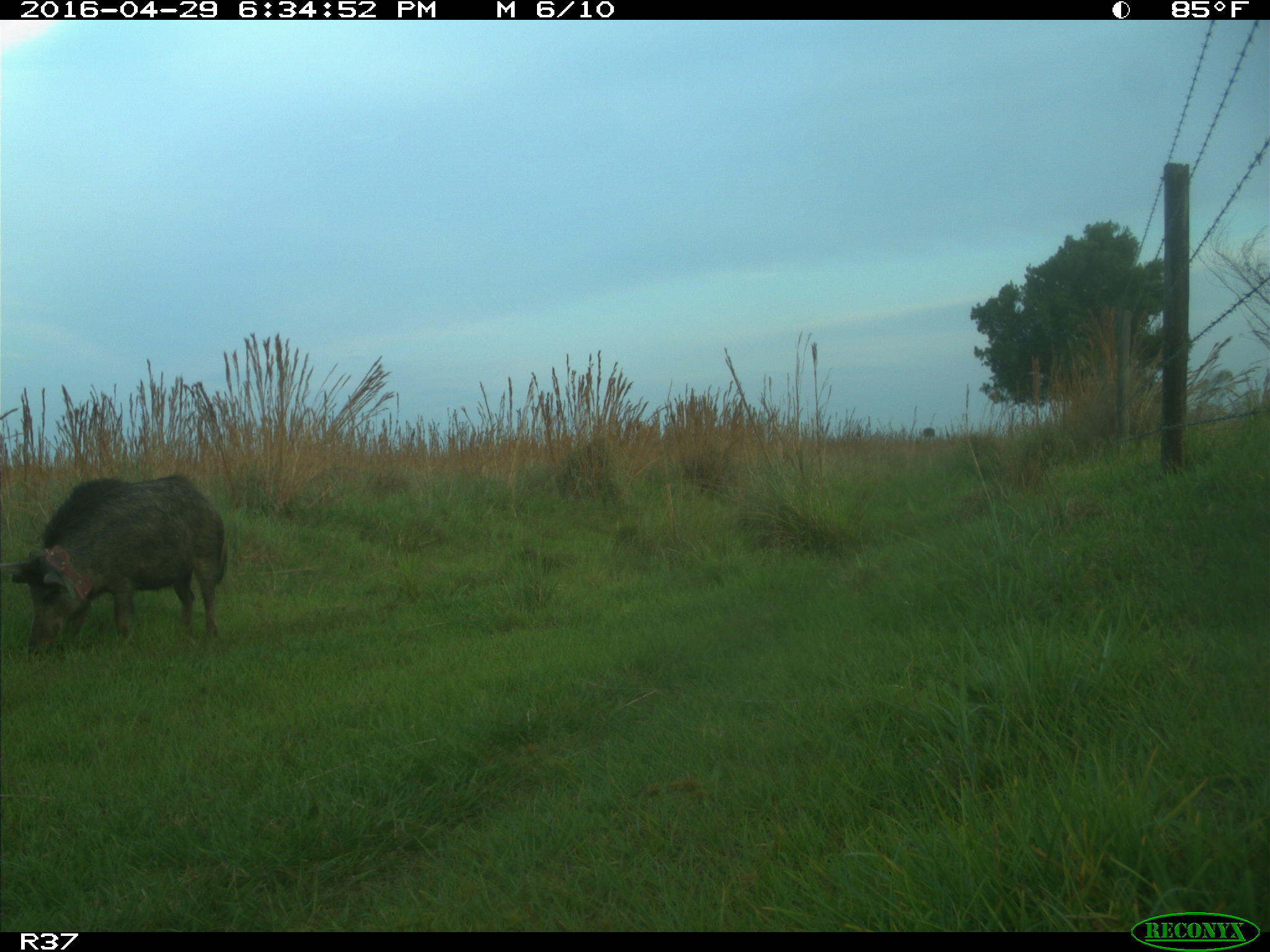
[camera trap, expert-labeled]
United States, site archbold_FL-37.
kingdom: Animalia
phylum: Chordata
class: Mammalia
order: Artiodactyla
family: Suidae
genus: Sus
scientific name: Sus scrofa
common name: wild boar